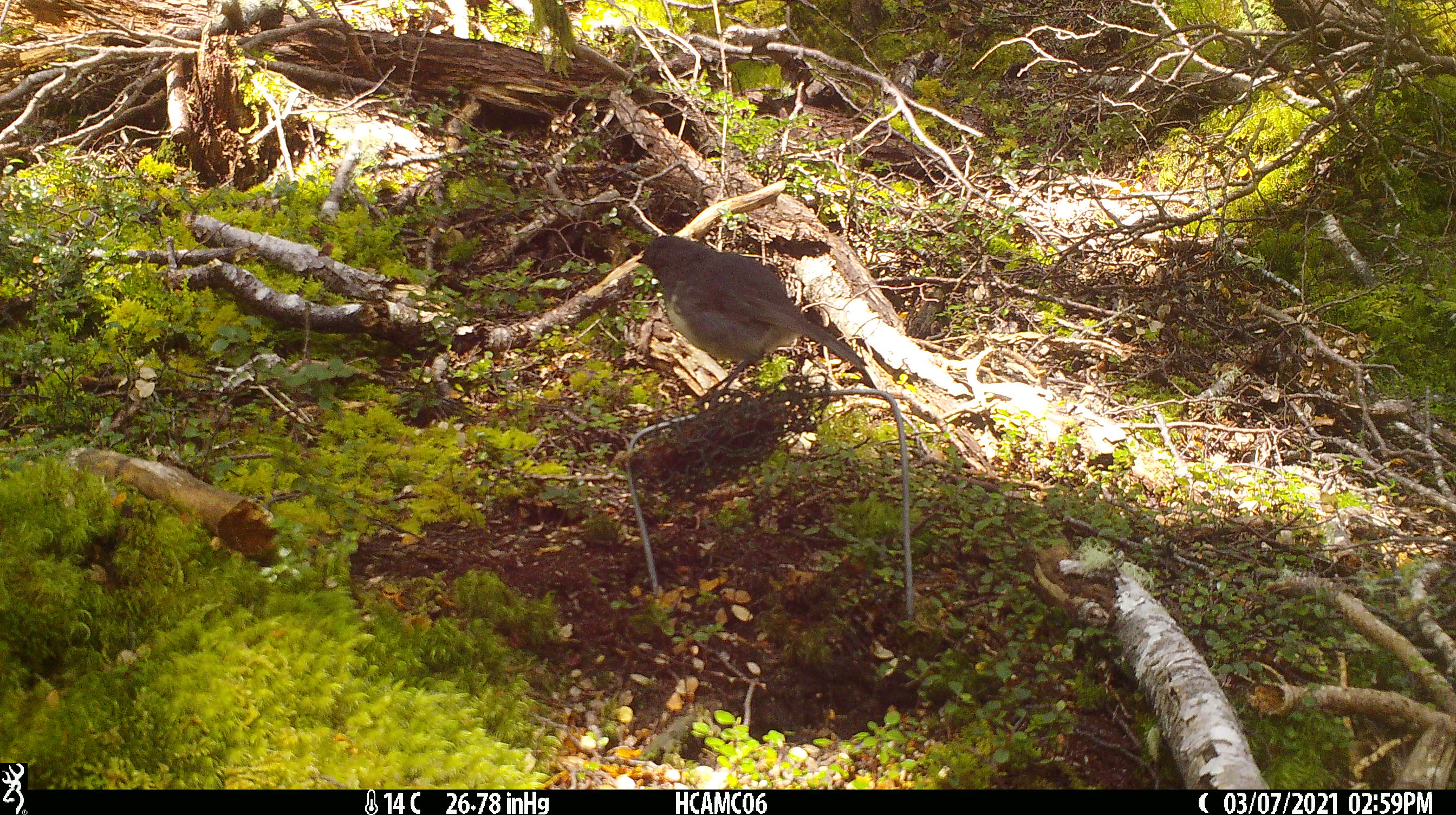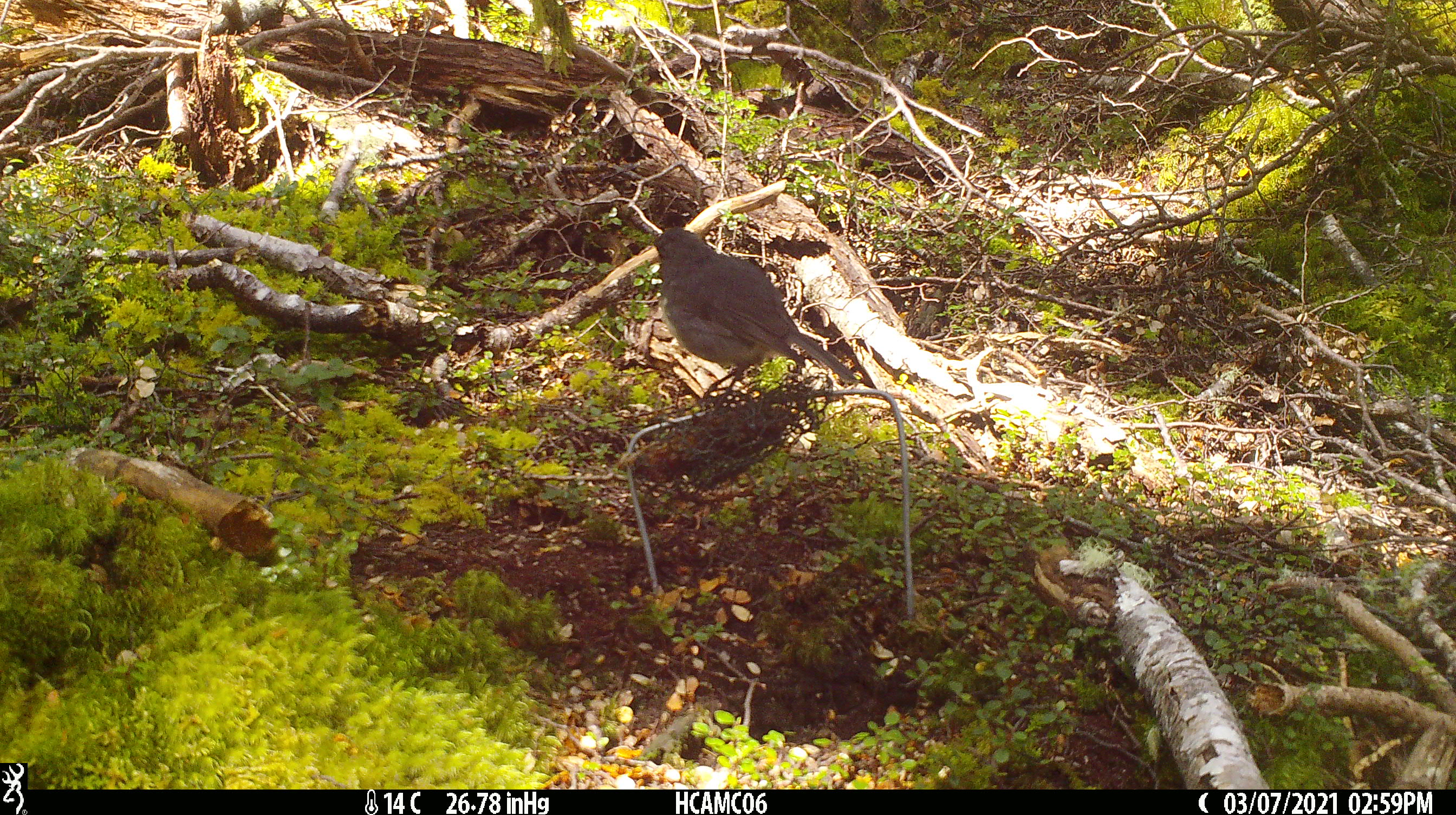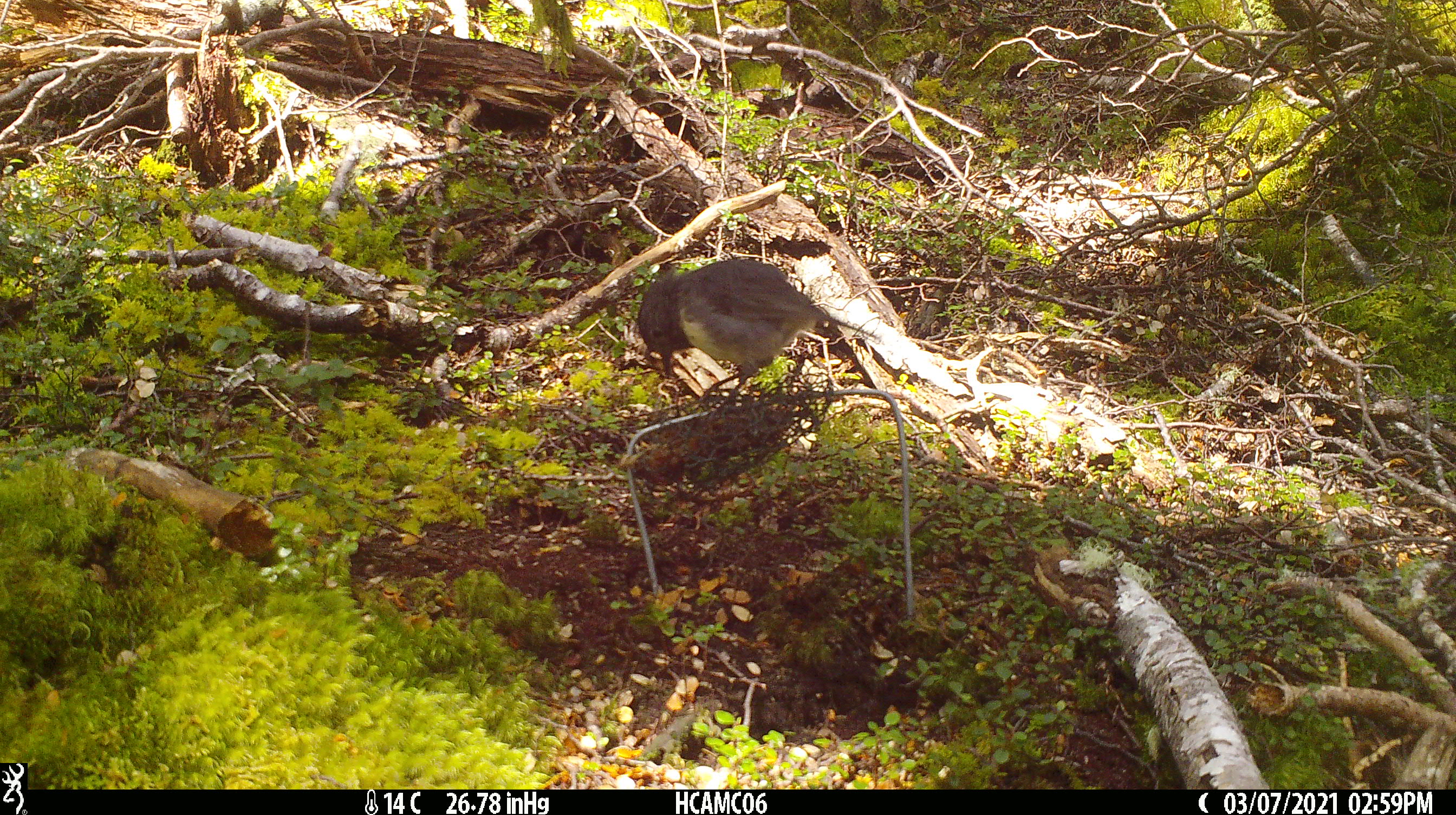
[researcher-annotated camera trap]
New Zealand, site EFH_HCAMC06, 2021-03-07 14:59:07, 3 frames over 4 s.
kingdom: Animalia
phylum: Chordata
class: Aves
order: Passeriformes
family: Petroicidae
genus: Petroica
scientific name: Petroica australis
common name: new zealand robin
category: robin